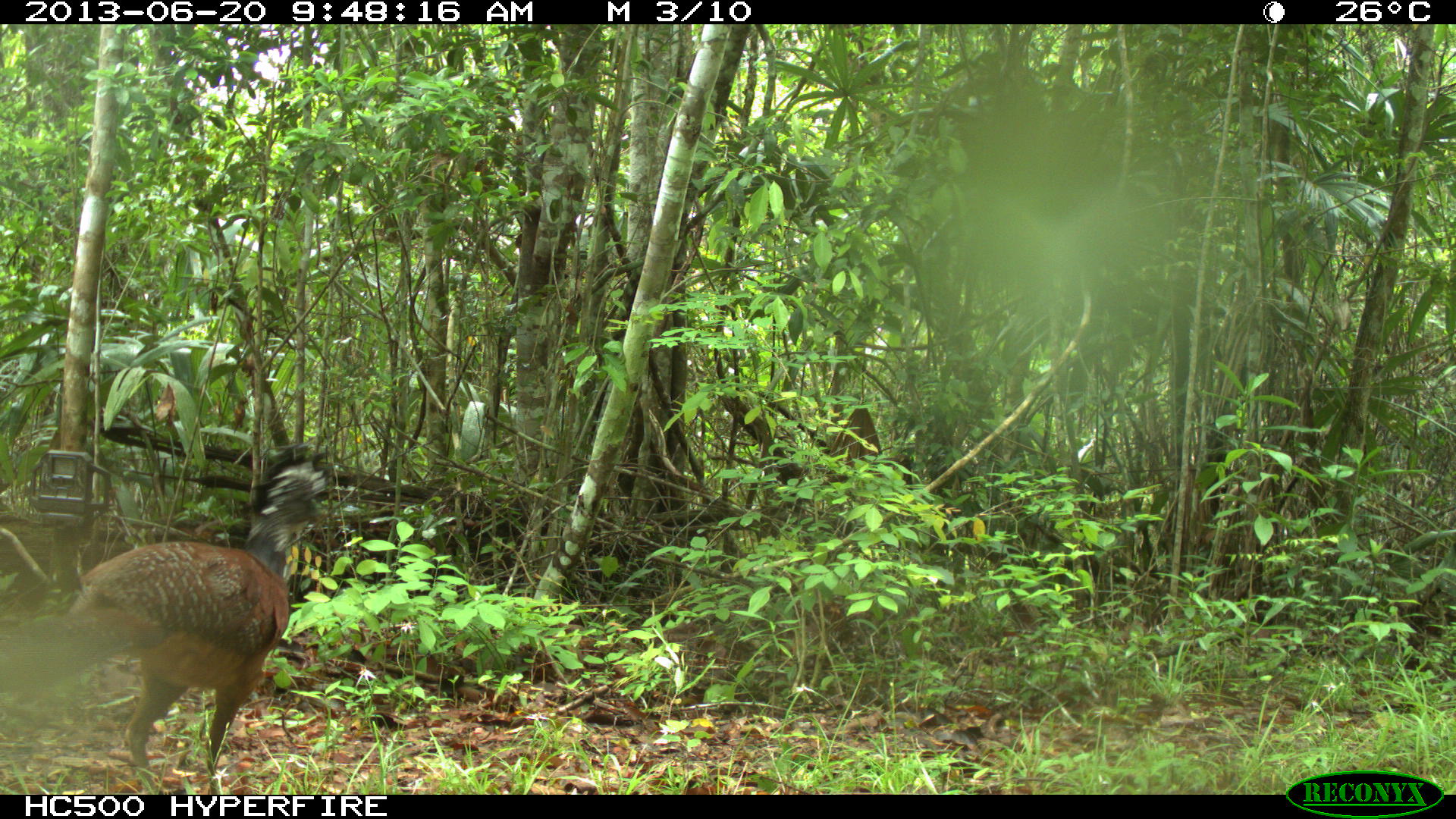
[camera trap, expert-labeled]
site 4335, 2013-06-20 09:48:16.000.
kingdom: Animalia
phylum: Chordata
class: Aves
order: Galliformes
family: Cracidae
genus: Crax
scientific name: Crax rubra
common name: great curassow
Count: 1.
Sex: female.